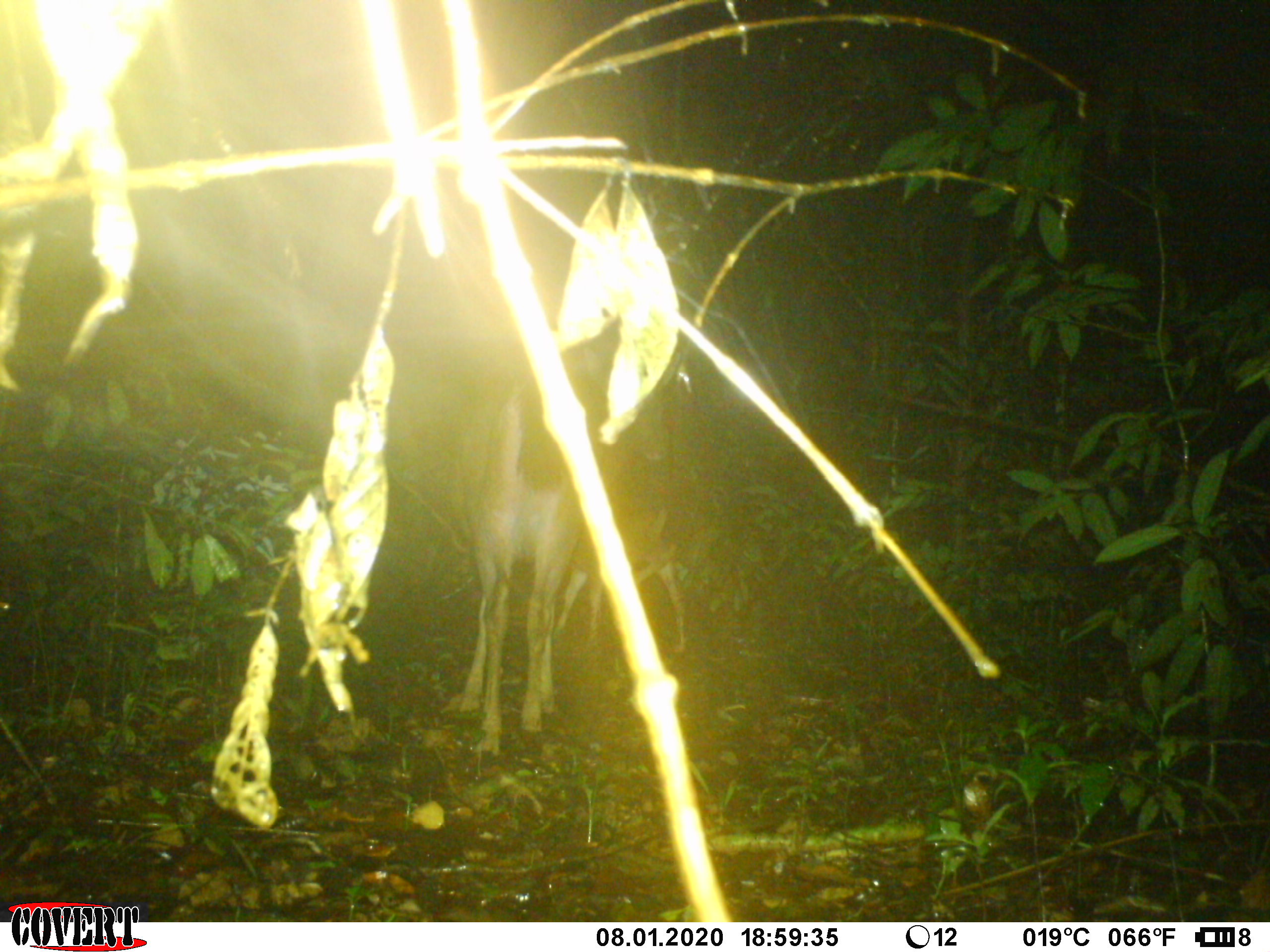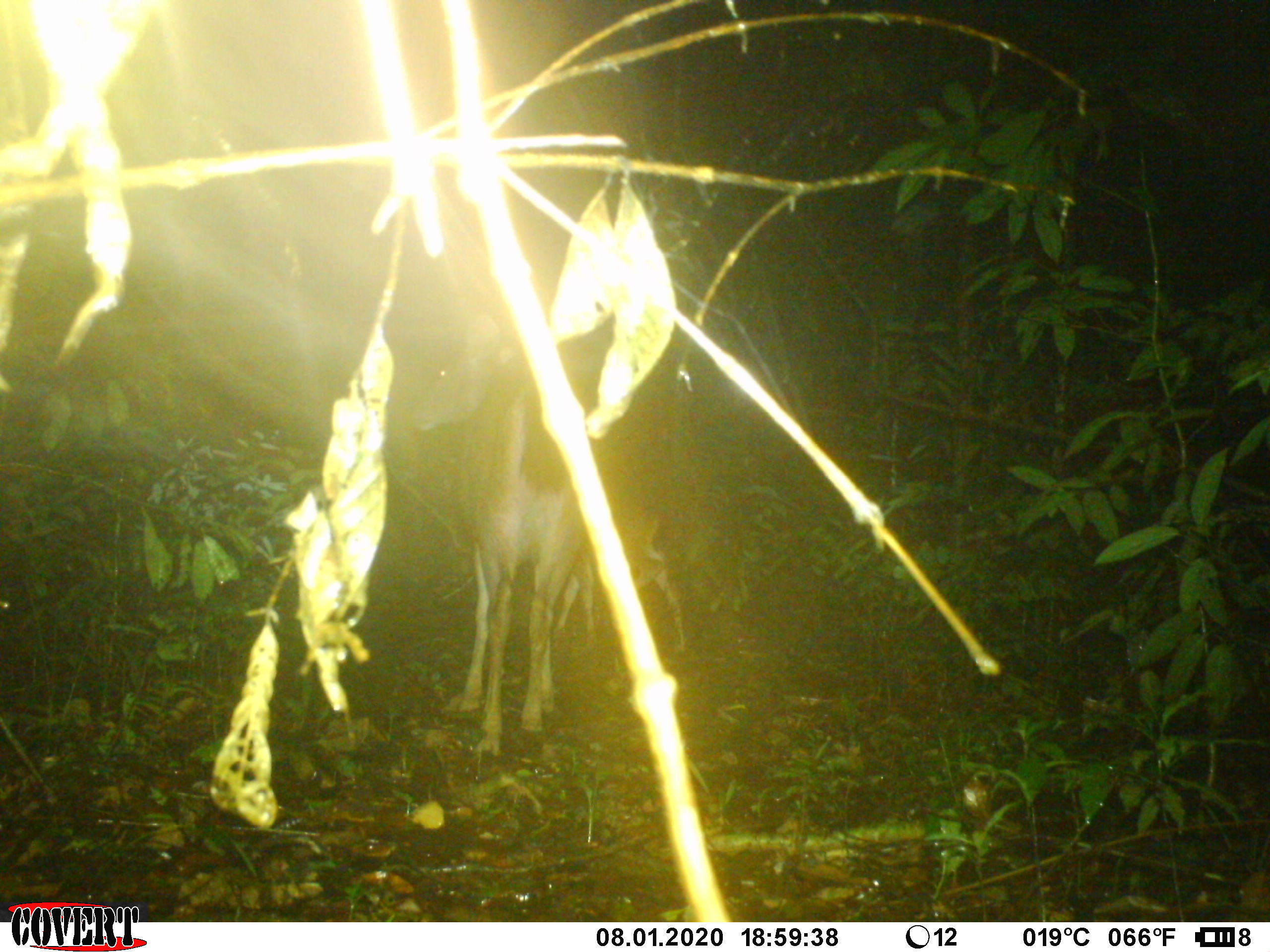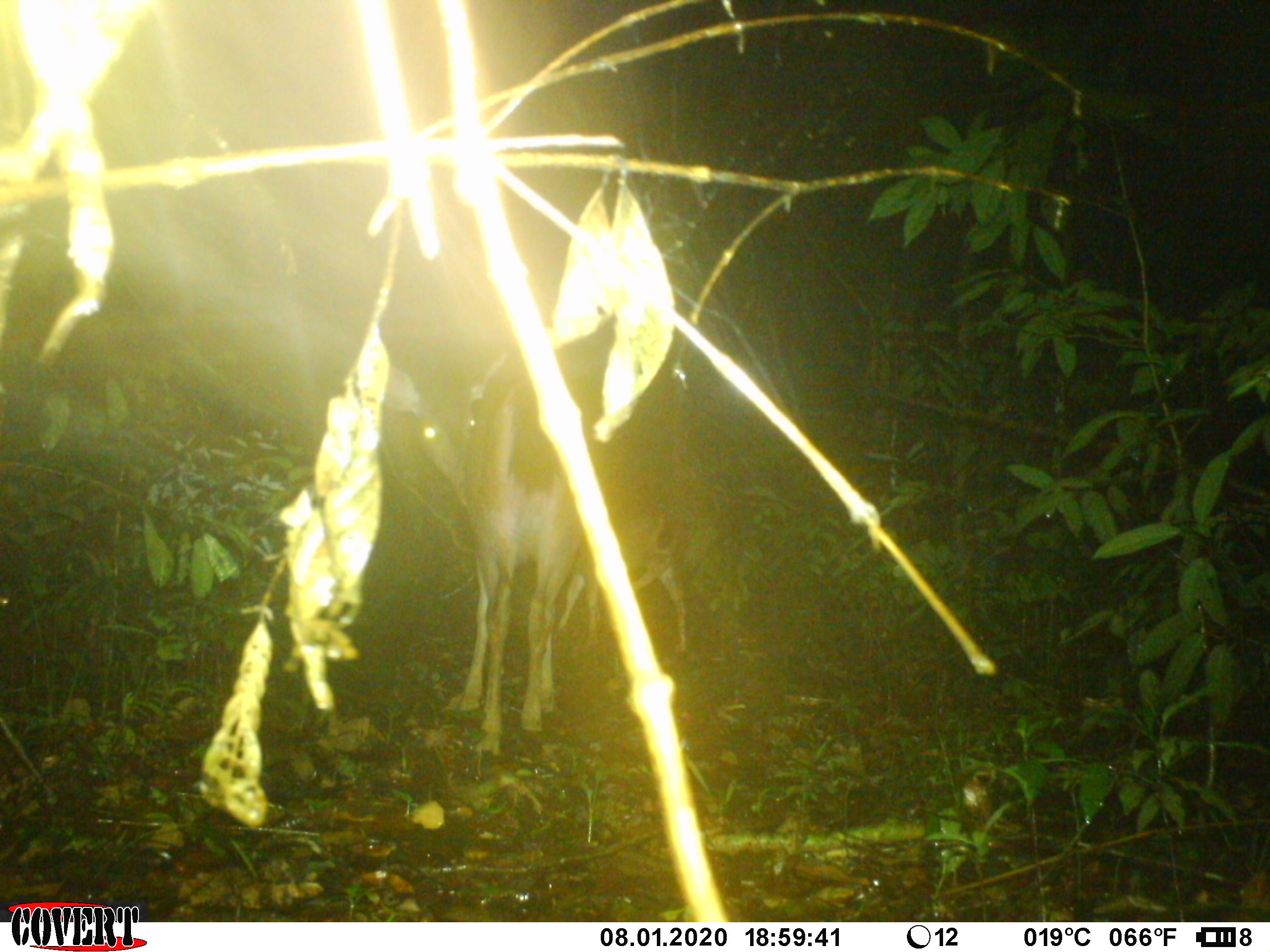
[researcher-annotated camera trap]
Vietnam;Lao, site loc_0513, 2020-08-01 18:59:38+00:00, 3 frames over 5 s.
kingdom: Animalia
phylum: Chordata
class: Mammalia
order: Artiodactyla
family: Cervidae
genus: Rusa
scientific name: Rusa unicolor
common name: sambar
Sambar (Rusa unicolor). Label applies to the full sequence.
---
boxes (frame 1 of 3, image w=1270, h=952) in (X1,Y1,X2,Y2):
sambar: (446,334,586,762); (549,505,690,658)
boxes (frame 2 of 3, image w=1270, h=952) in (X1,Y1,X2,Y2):
sambar: (405,314,597,734); (552,505,687,652)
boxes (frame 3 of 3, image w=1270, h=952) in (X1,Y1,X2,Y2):
sambar: (378,347,586,761); (556,495,687,656)